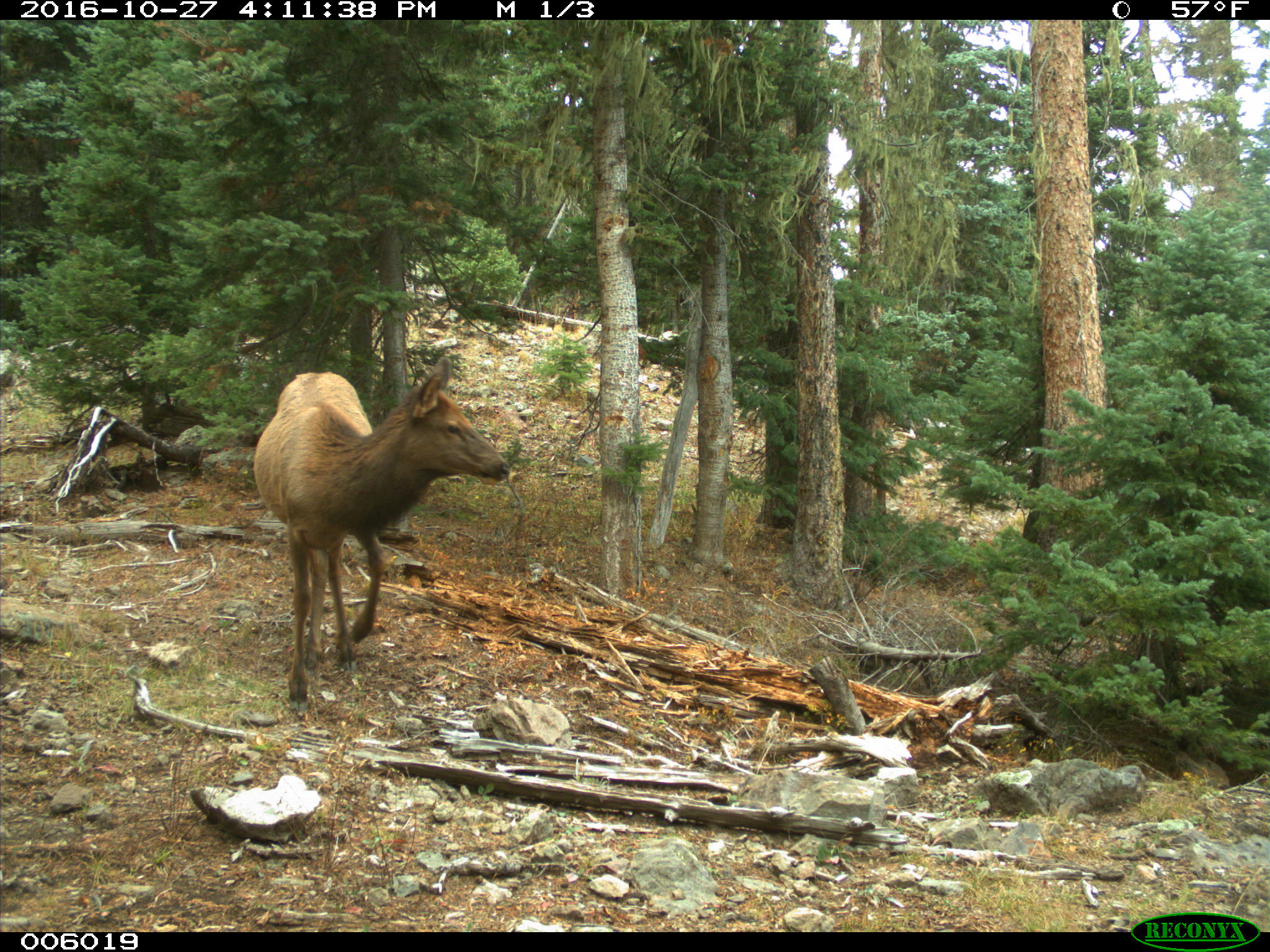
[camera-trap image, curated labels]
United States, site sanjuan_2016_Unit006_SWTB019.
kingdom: Animalia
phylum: Chordata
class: Mammalia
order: Artiodactyla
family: Cervidae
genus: Cervus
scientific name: Cervus elaphus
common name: red deer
Cervus elaphus (red deer).